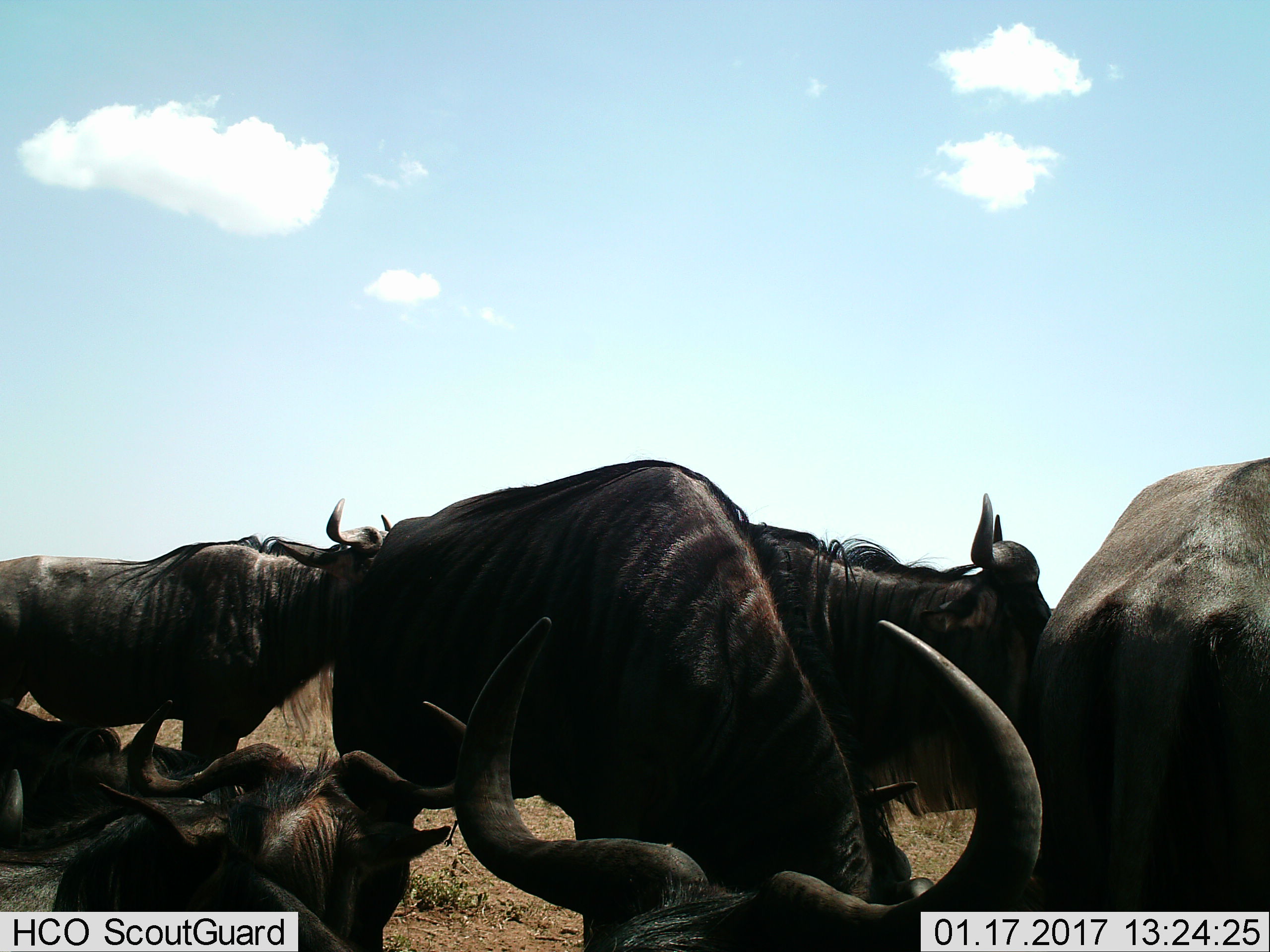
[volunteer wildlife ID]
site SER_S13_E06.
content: unidentified animal